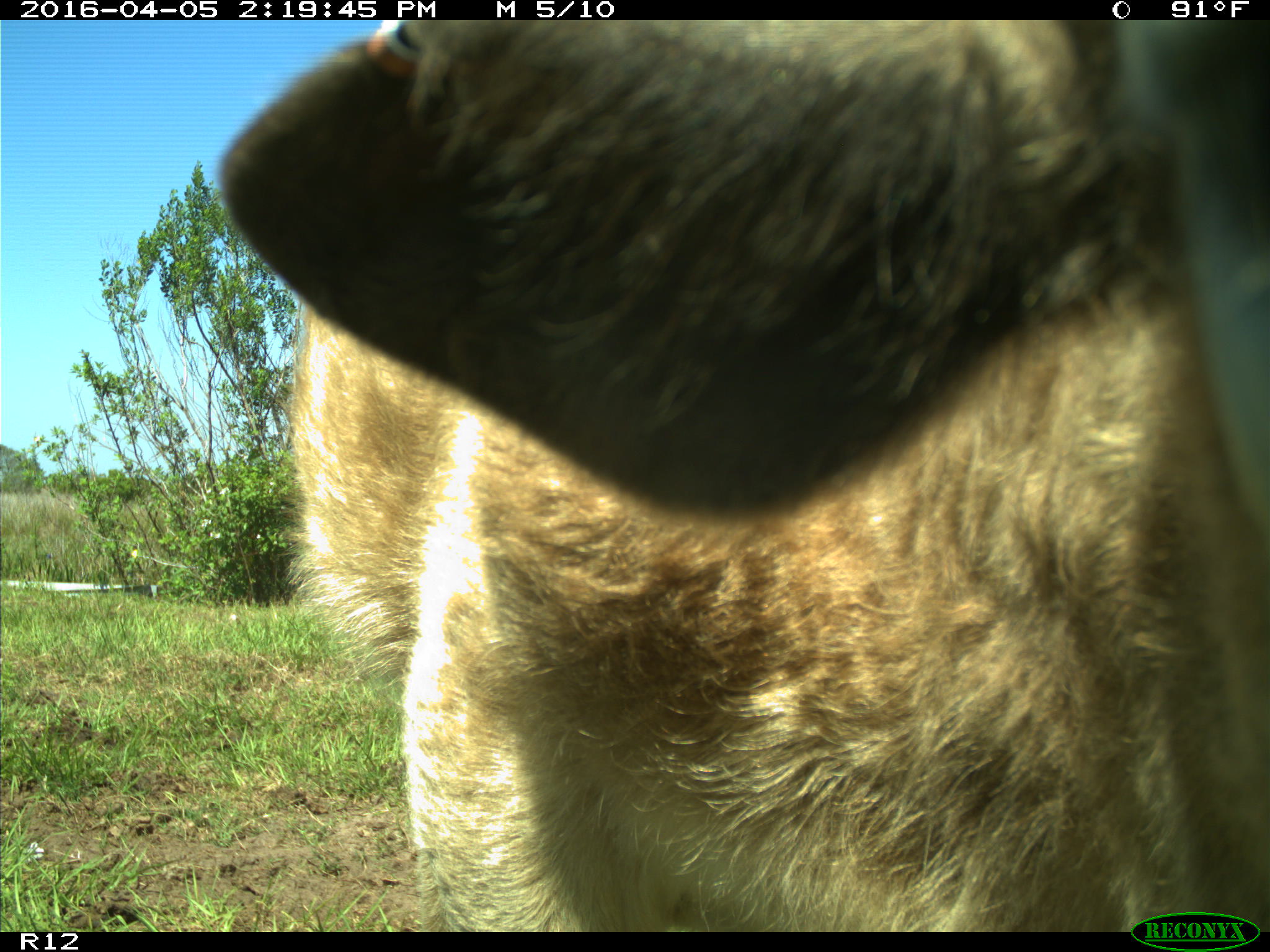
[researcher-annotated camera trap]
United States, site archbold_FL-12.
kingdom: Animalia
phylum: Chordata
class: Mammalia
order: Artiodactyla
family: Bovidae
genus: Bos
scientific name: Bos taurus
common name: domestic cow